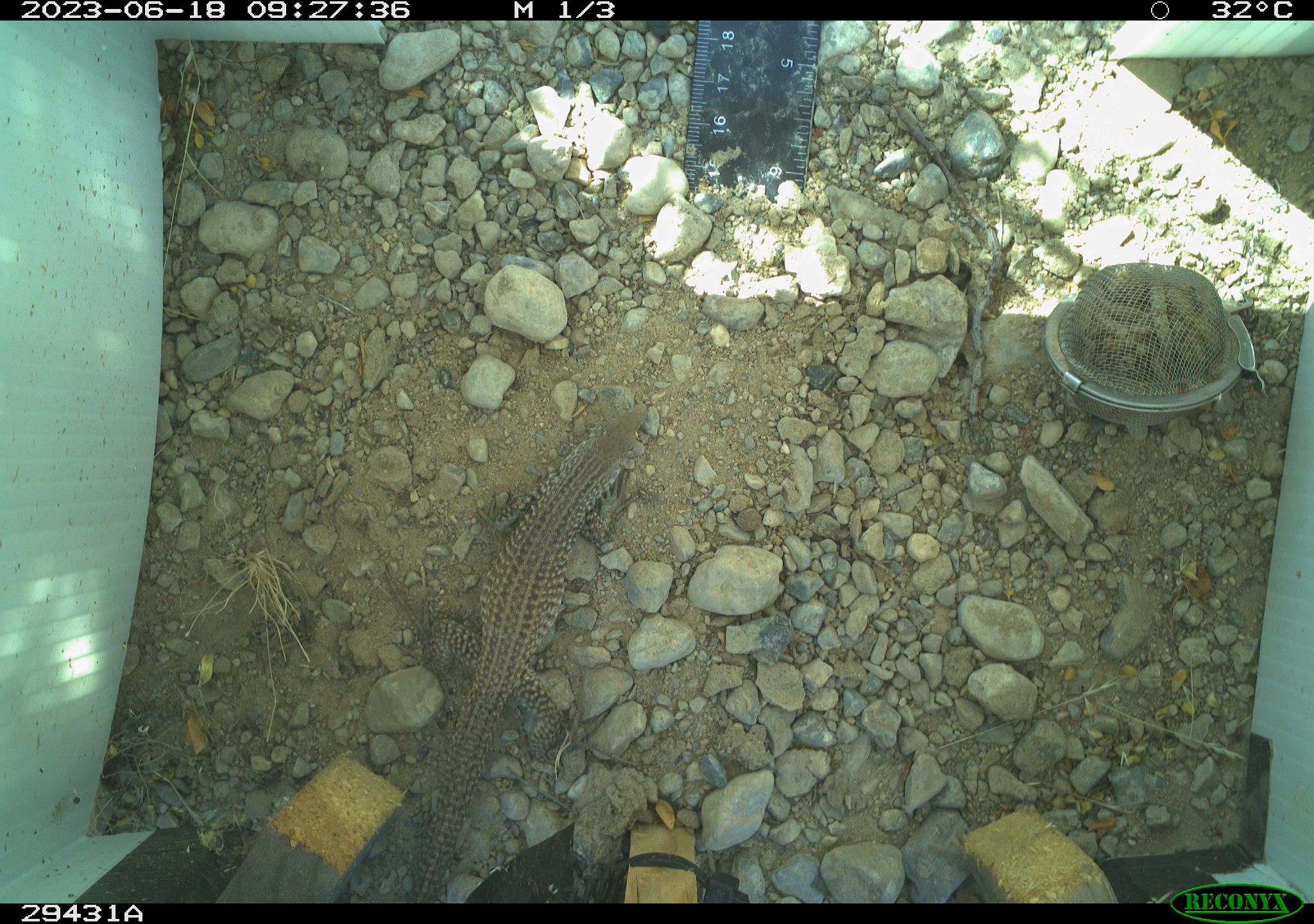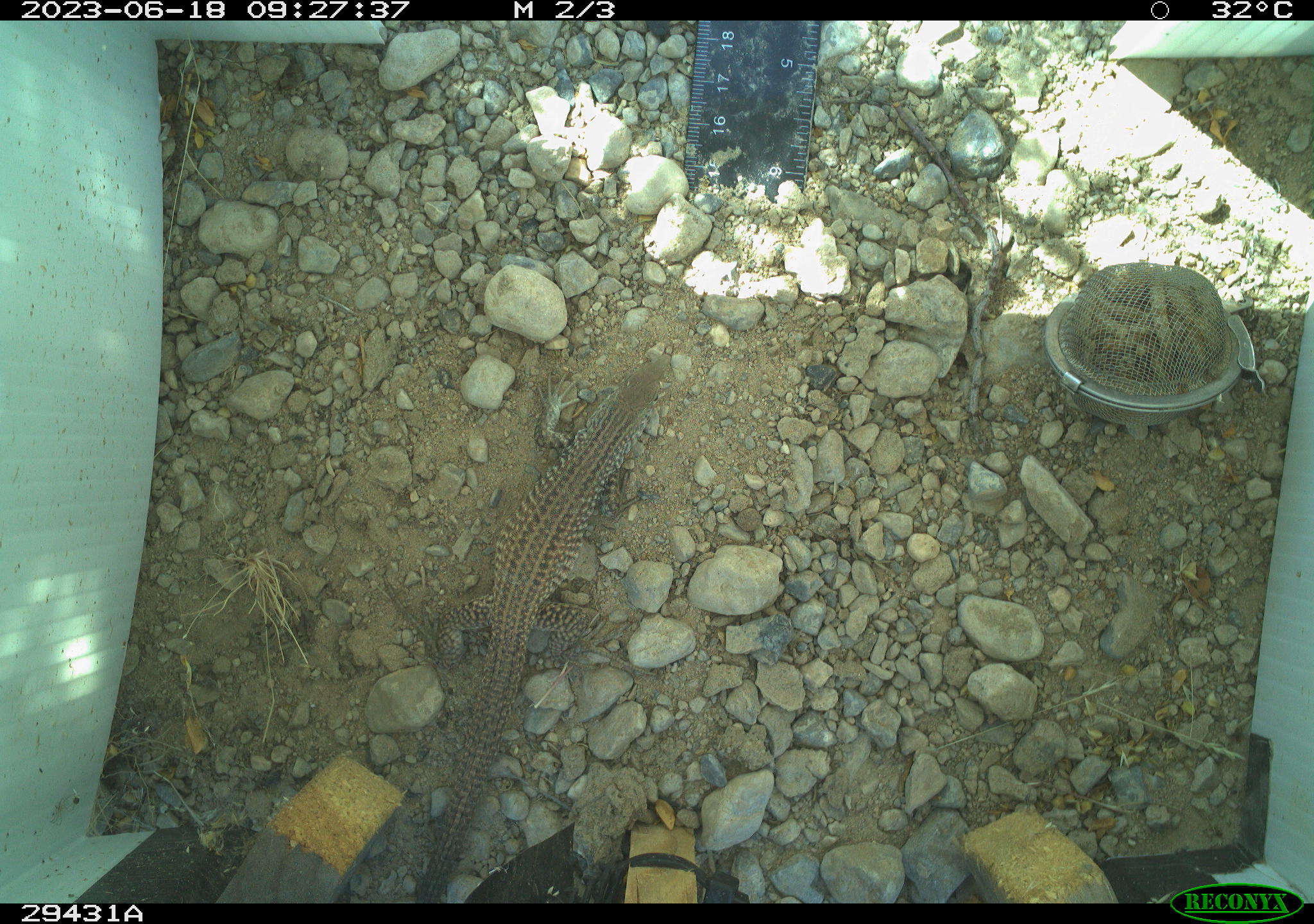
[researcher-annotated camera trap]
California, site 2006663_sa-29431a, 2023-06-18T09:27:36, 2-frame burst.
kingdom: Animalia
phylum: Chordata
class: Reptilia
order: Squamata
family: Teiidae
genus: Aspidoscelis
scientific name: Aspidoscelis tigris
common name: western whiptail